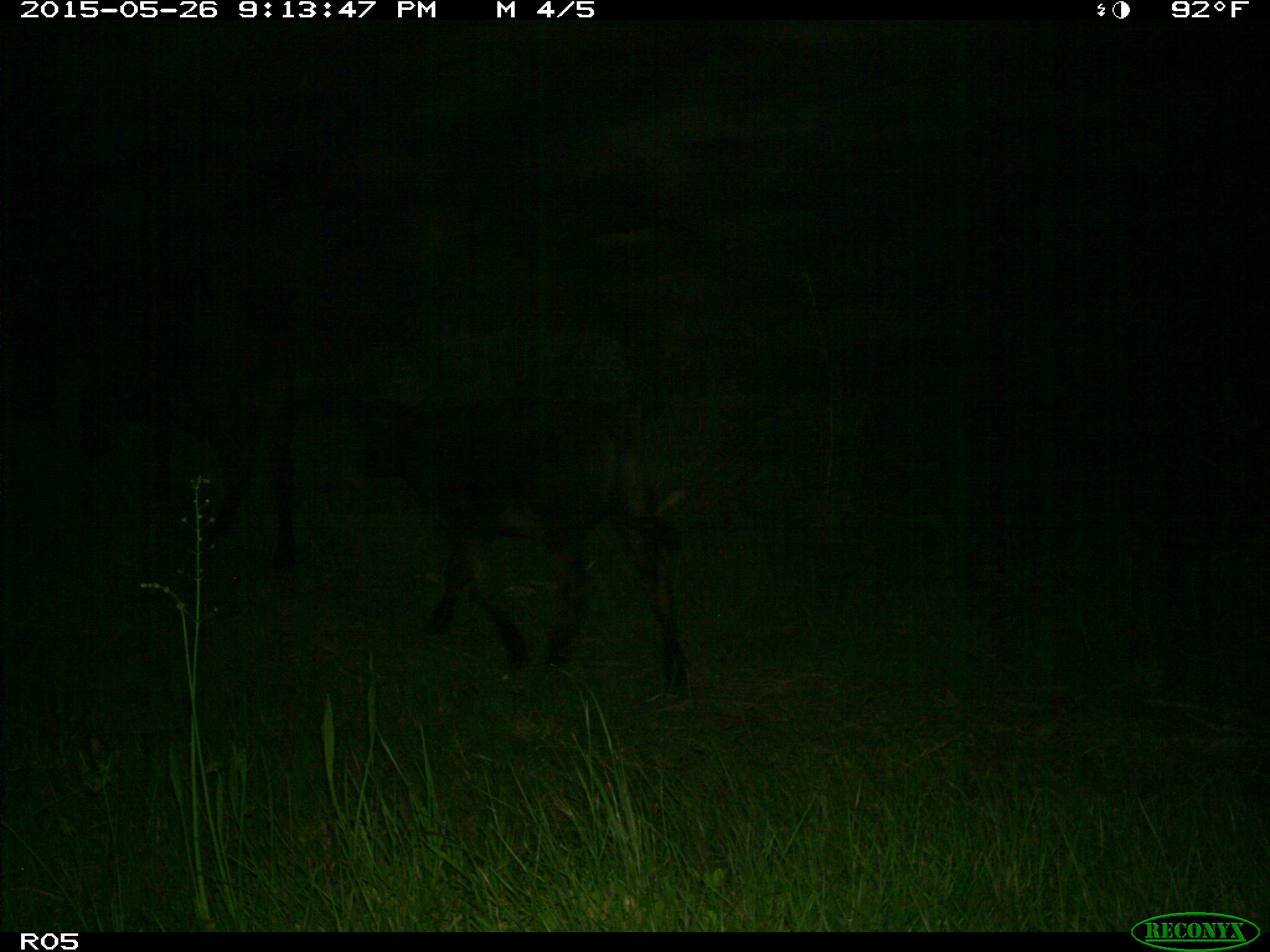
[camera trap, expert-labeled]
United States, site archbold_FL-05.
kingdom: Animalia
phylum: Chordata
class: Mammalia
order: Artiodactyla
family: Bovidae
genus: Bos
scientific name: Bos taurus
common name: domestic cow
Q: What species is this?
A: Bos taurus (domestic cow).